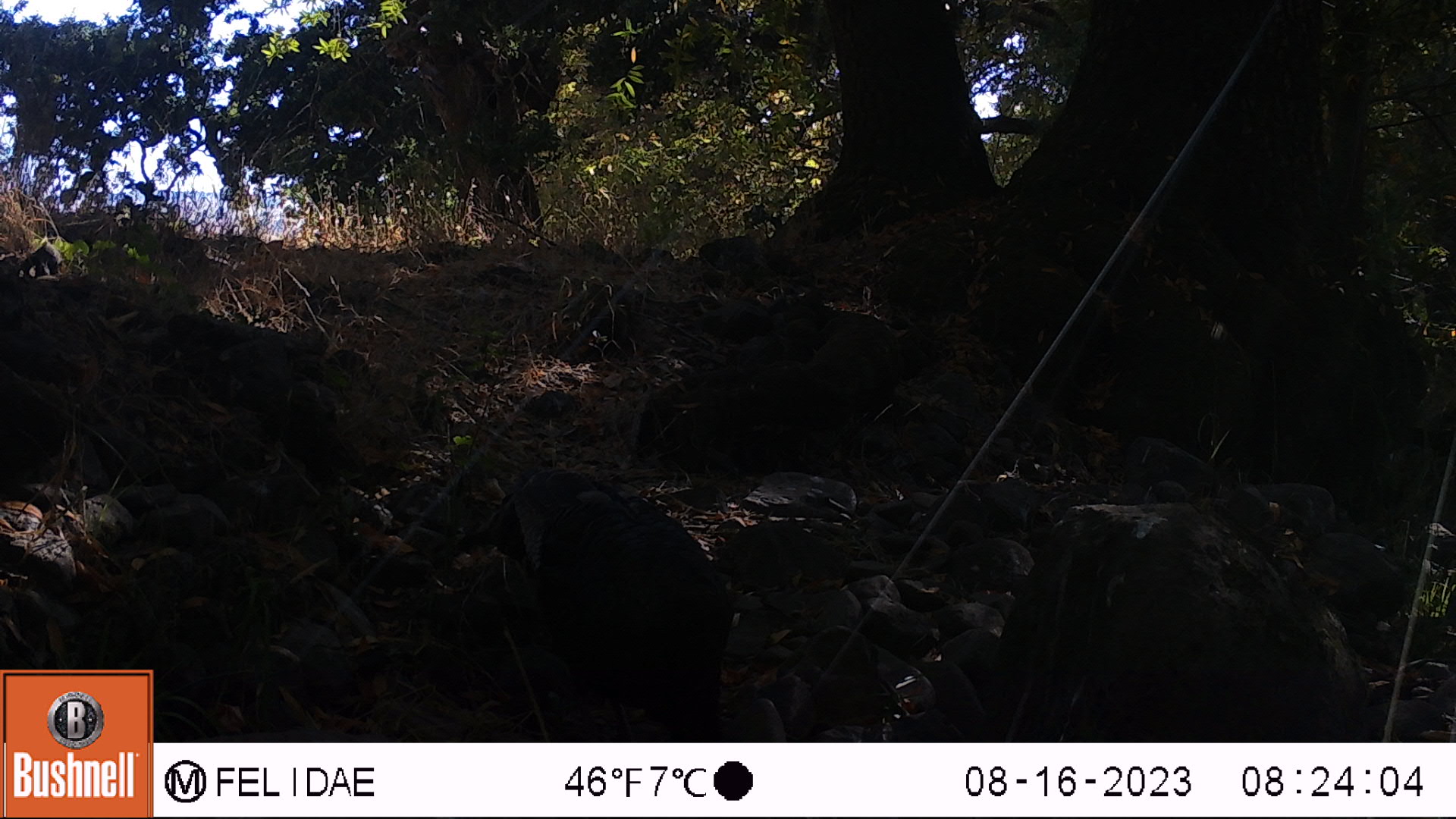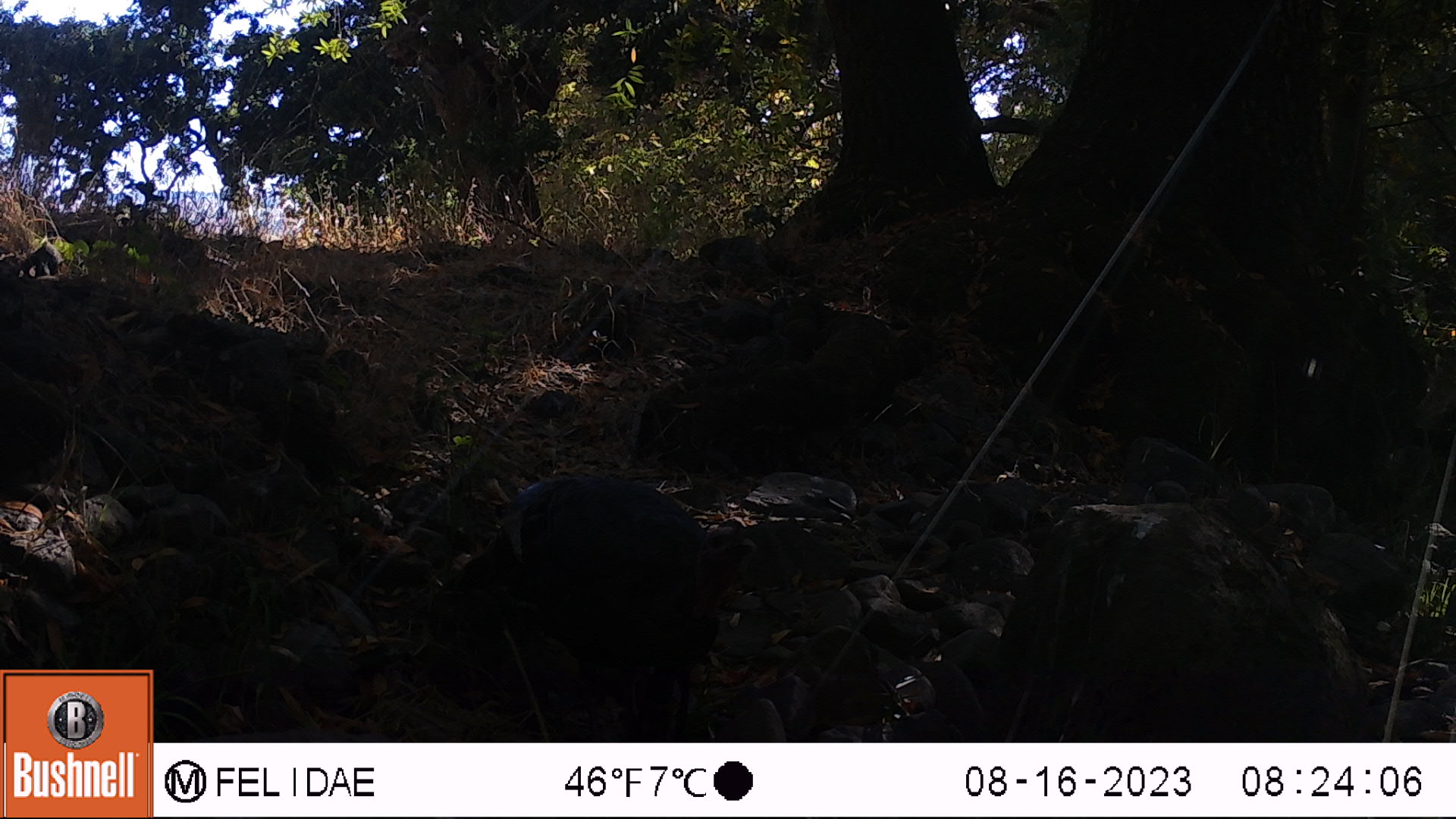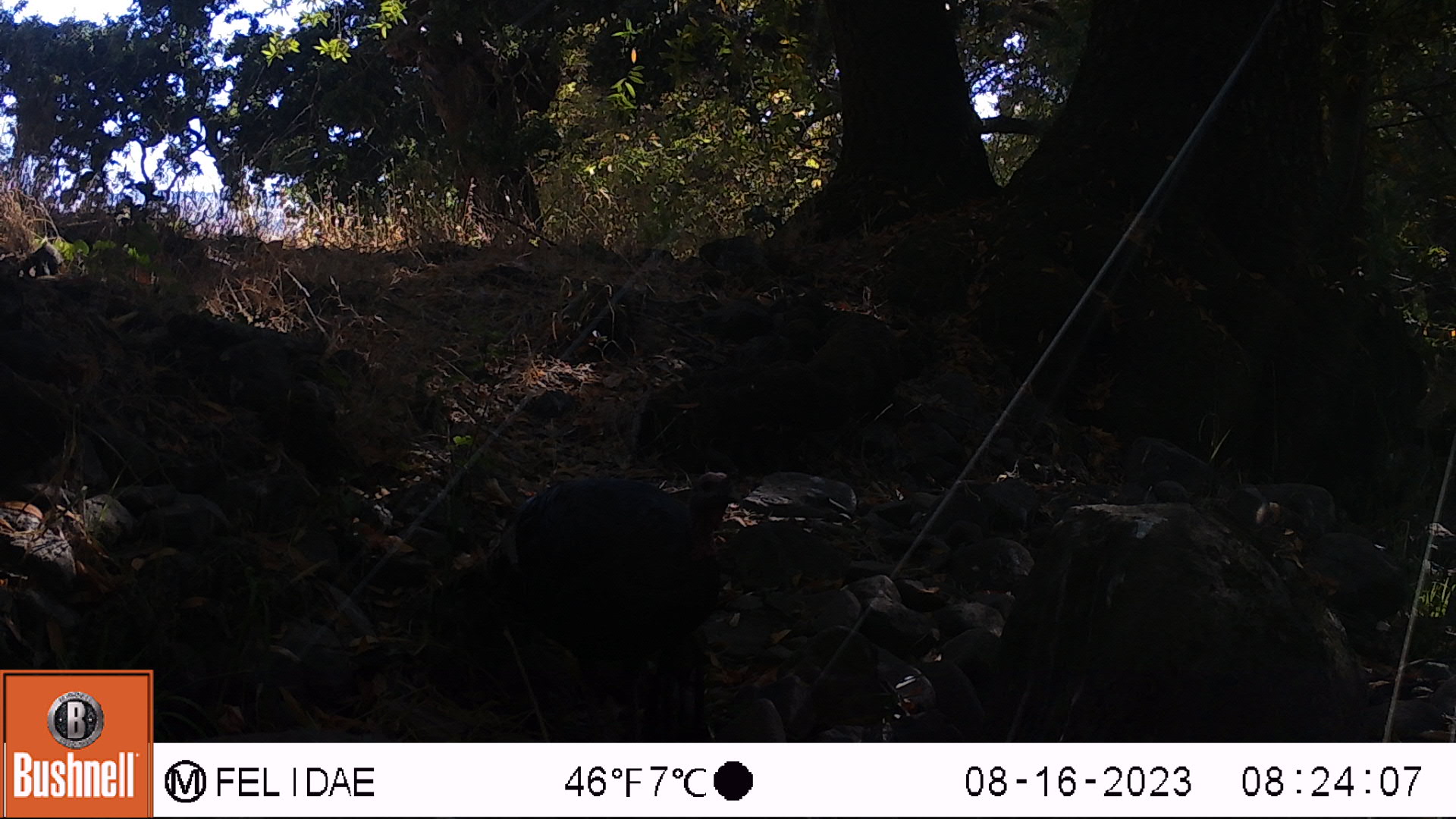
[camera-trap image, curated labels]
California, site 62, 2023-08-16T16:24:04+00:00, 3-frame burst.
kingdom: Animalia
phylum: Chordata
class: Aves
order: Galliformes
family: Phasianidae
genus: Meleagris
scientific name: Meleagris gallopavo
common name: turkey